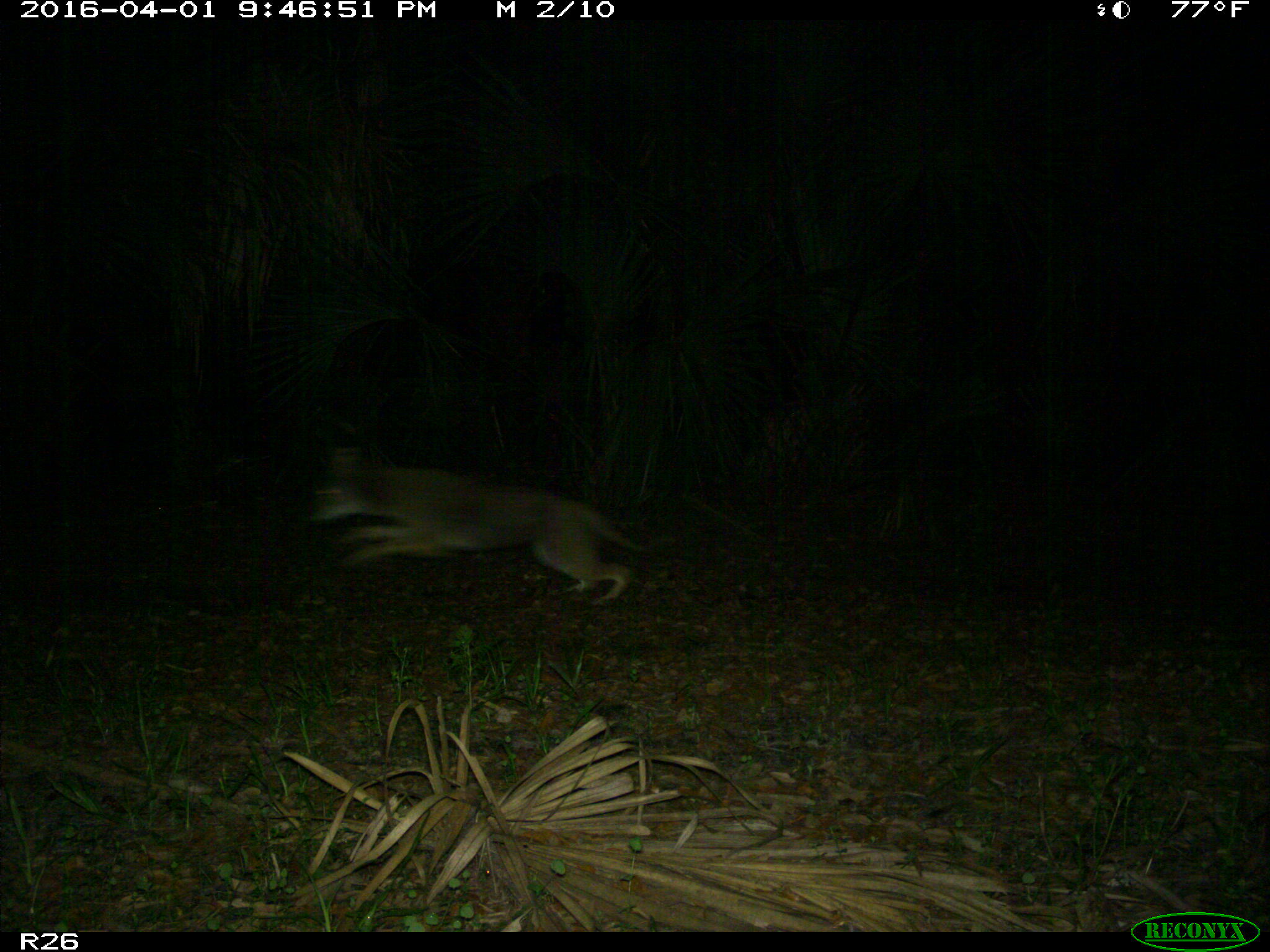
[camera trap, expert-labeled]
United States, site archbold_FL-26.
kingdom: Animalia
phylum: Chordata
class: Mammalia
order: Carnivora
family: Canidae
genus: Canis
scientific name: Canis latrans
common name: coyote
Canis latrans (coyote).